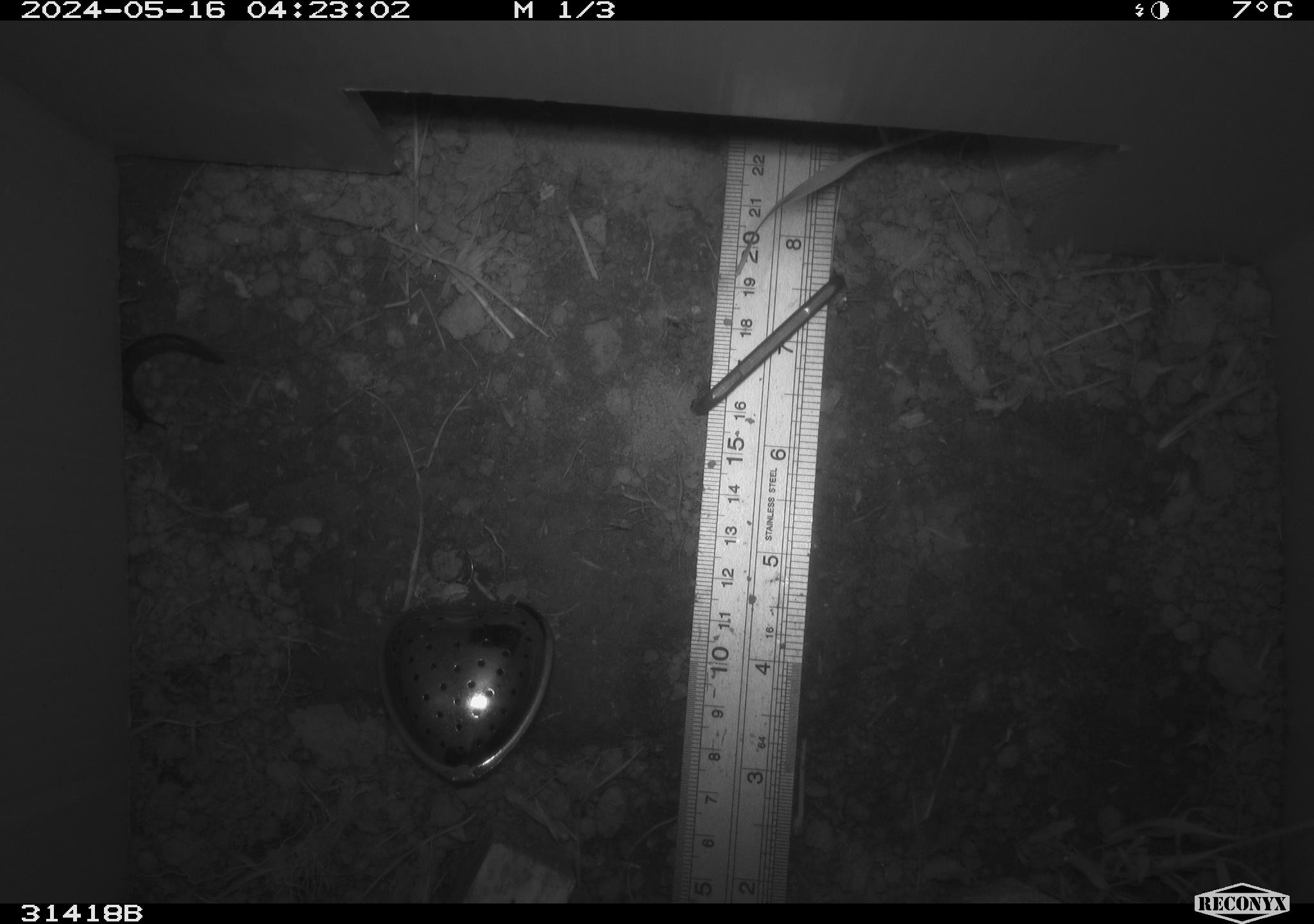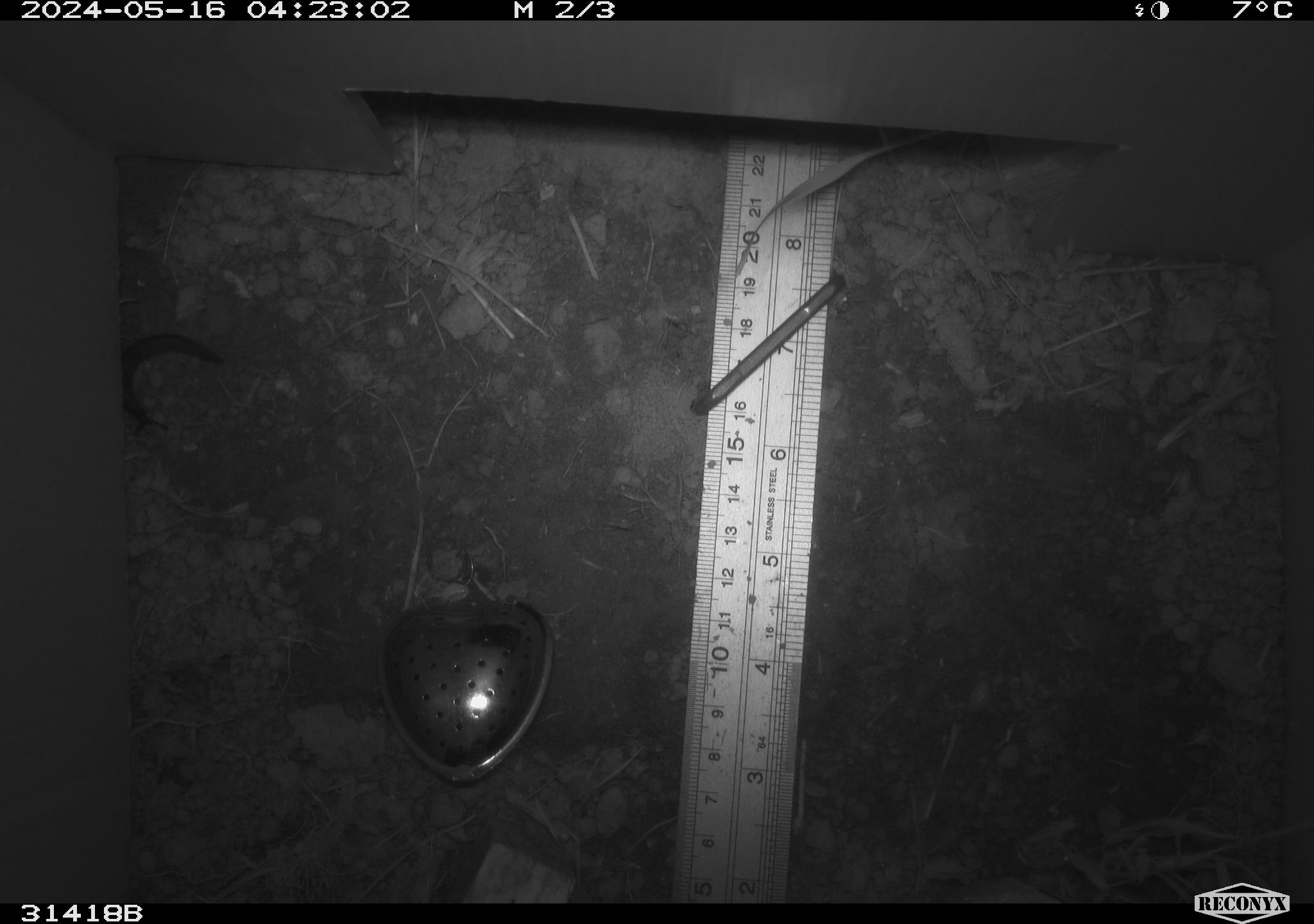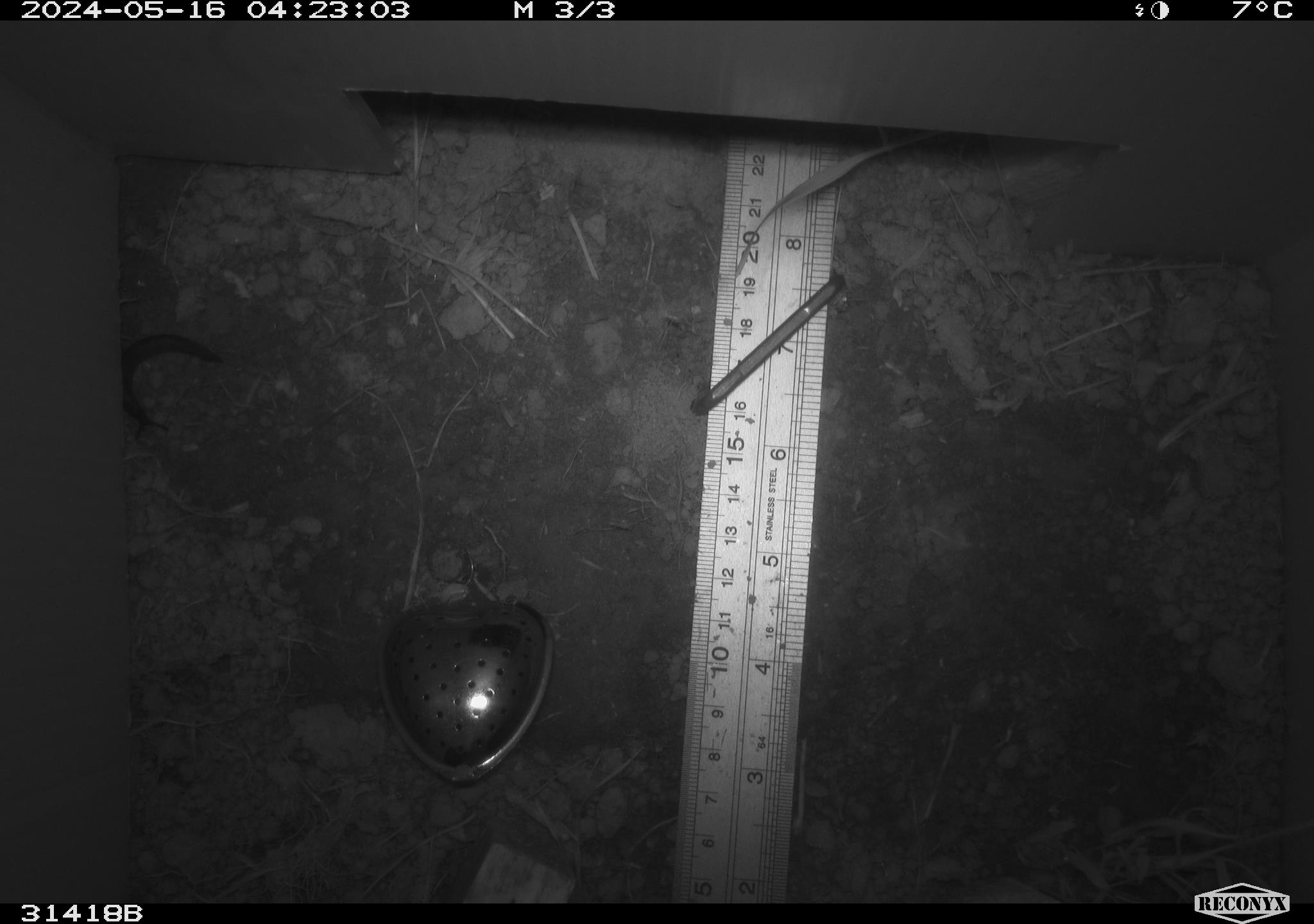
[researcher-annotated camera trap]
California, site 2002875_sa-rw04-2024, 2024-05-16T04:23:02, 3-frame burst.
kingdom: Animalia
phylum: Mollusca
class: Gastropoda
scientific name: Gastropoda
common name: slug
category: slug species